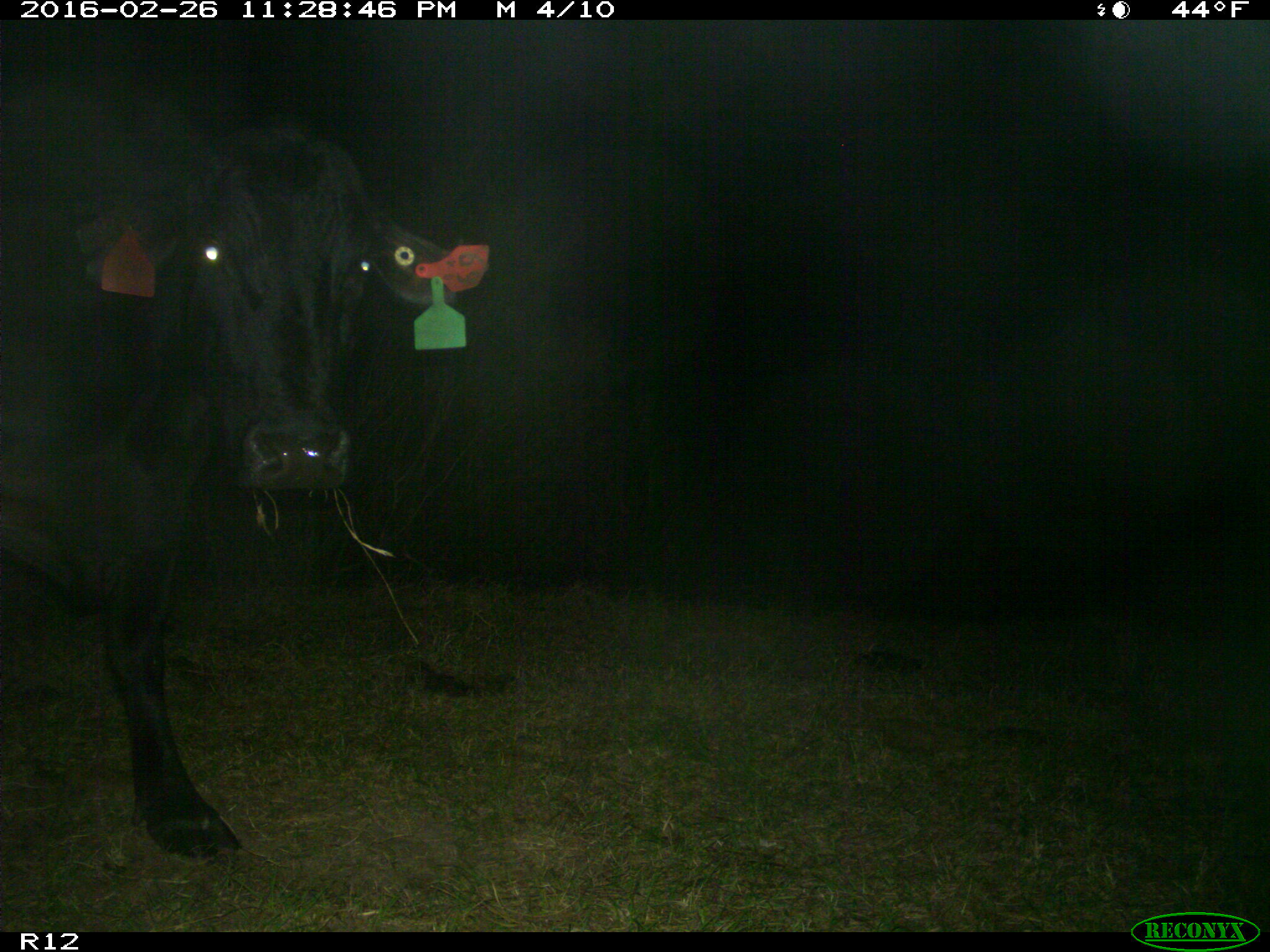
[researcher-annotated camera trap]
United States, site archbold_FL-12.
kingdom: Animalia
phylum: Chordata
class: Mammalia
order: Artiodactyla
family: Bovidae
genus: Bos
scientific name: Bos taurus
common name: domestic cow